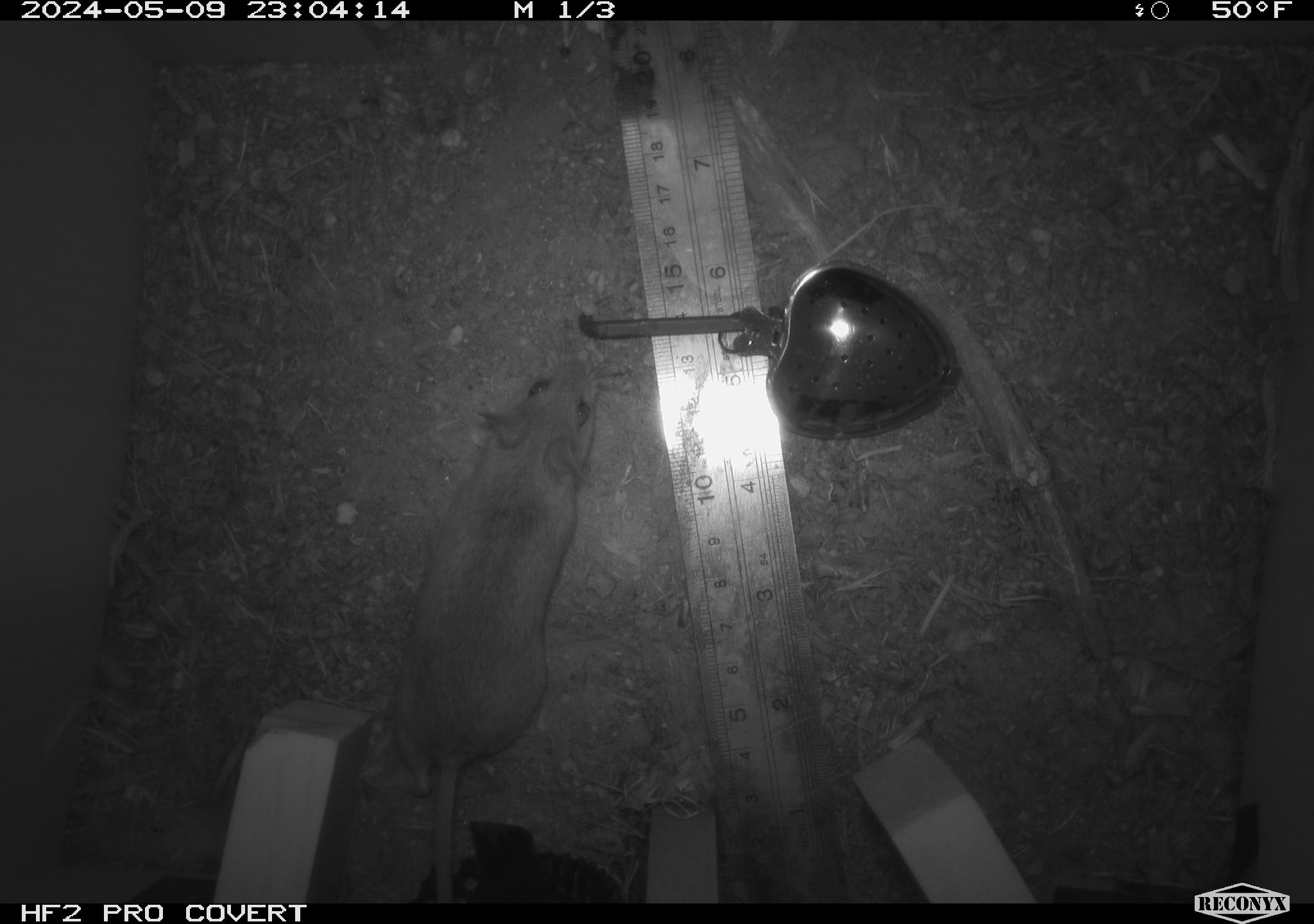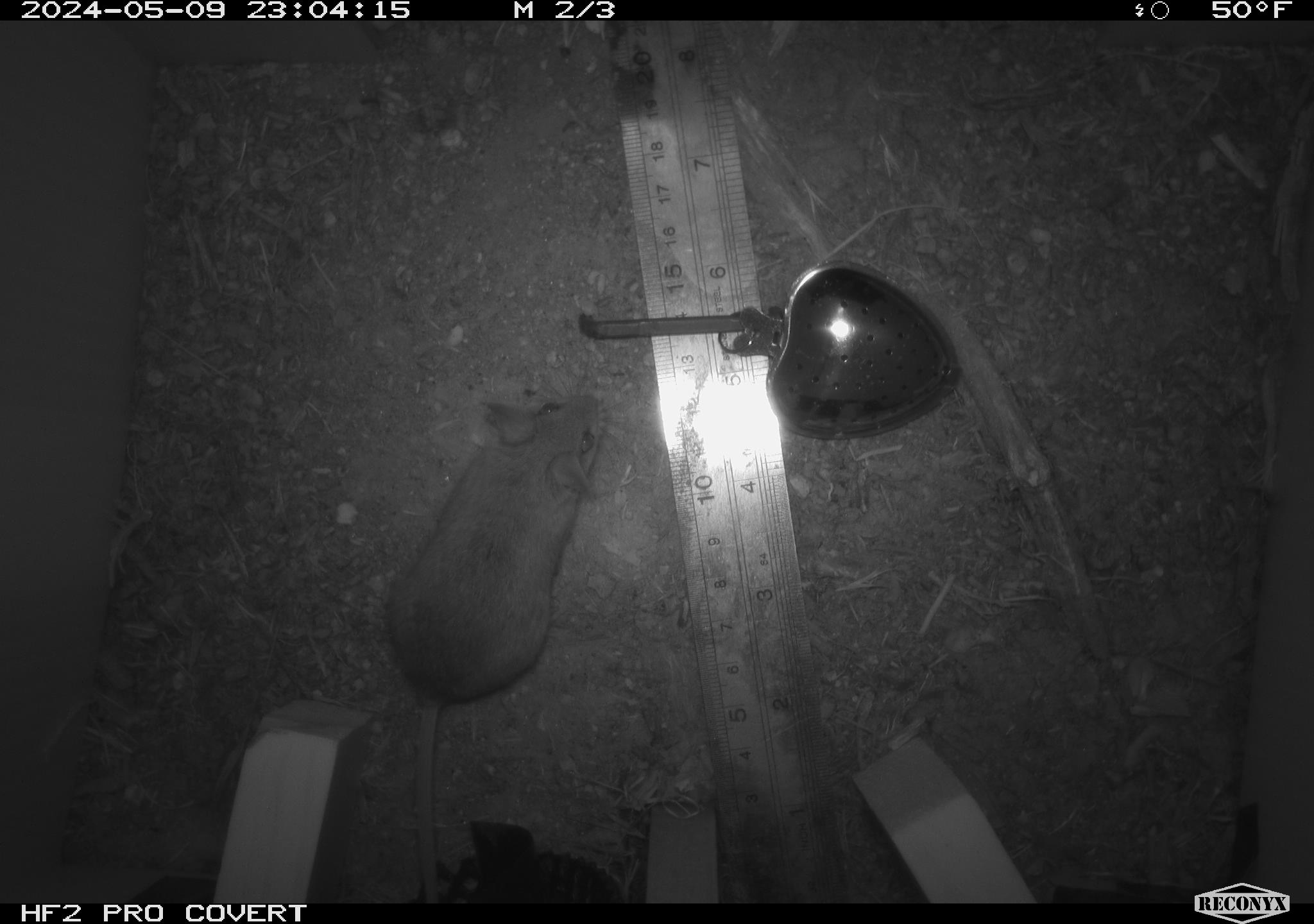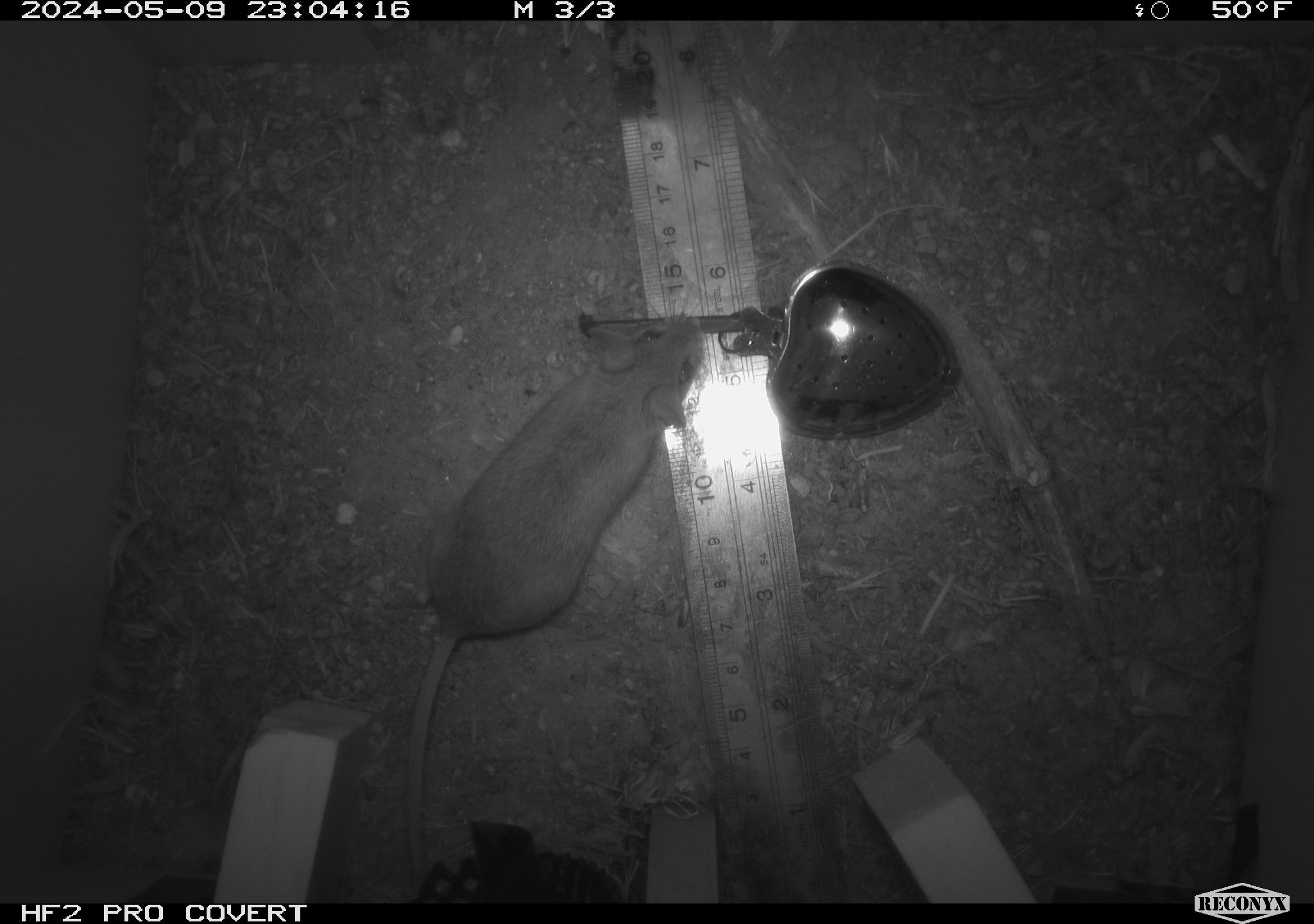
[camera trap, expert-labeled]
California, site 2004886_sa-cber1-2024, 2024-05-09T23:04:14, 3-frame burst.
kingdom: Animalia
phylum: Chordata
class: Mammalia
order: Rodentia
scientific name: Rodentia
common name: mouse species